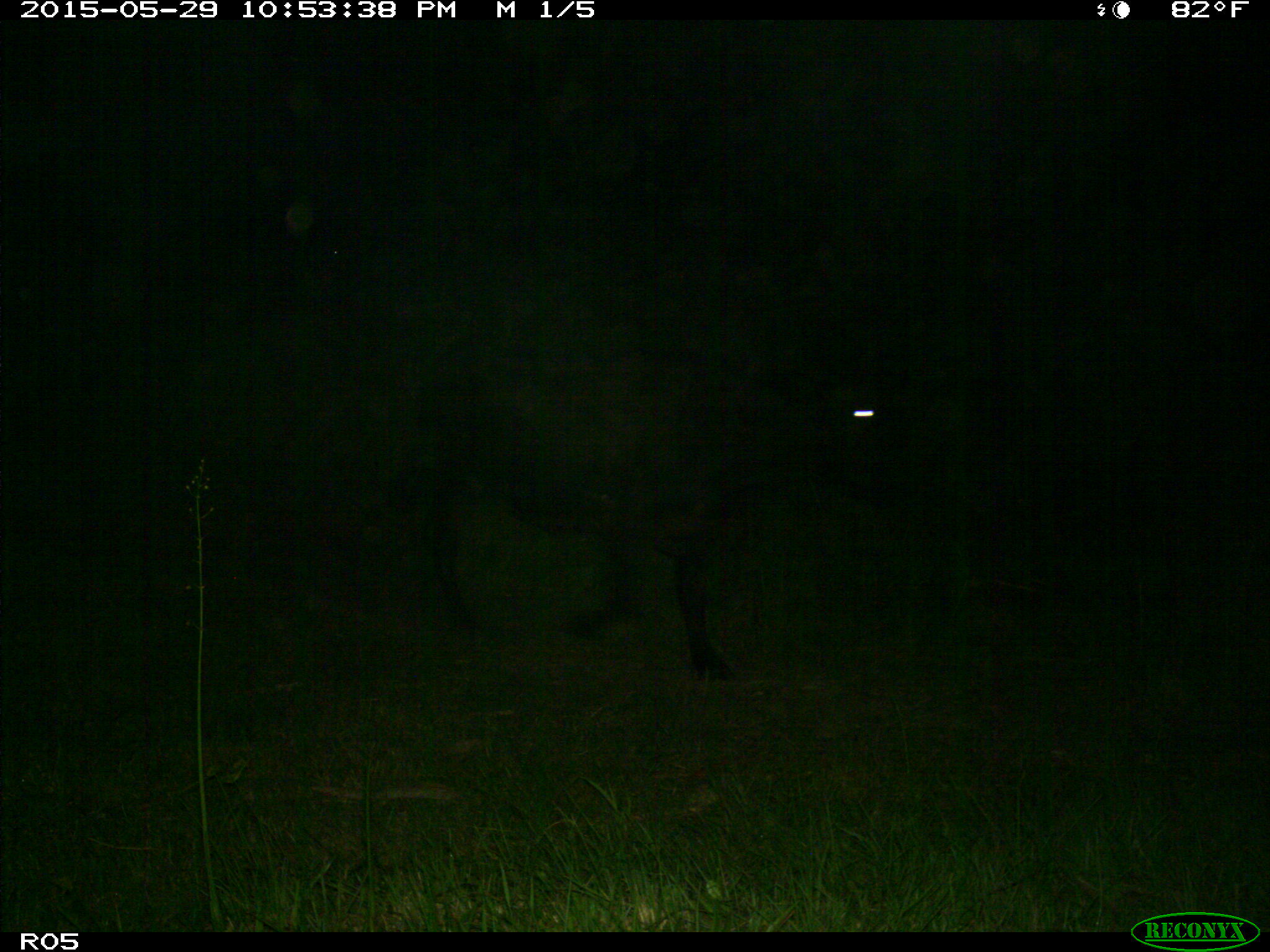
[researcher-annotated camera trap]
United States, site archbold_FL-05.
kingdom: Animalia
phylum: Chordata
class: Mammalia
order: Artiodactyla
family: Bovidae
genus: Bos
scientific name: Bos taurus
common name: domestic cow